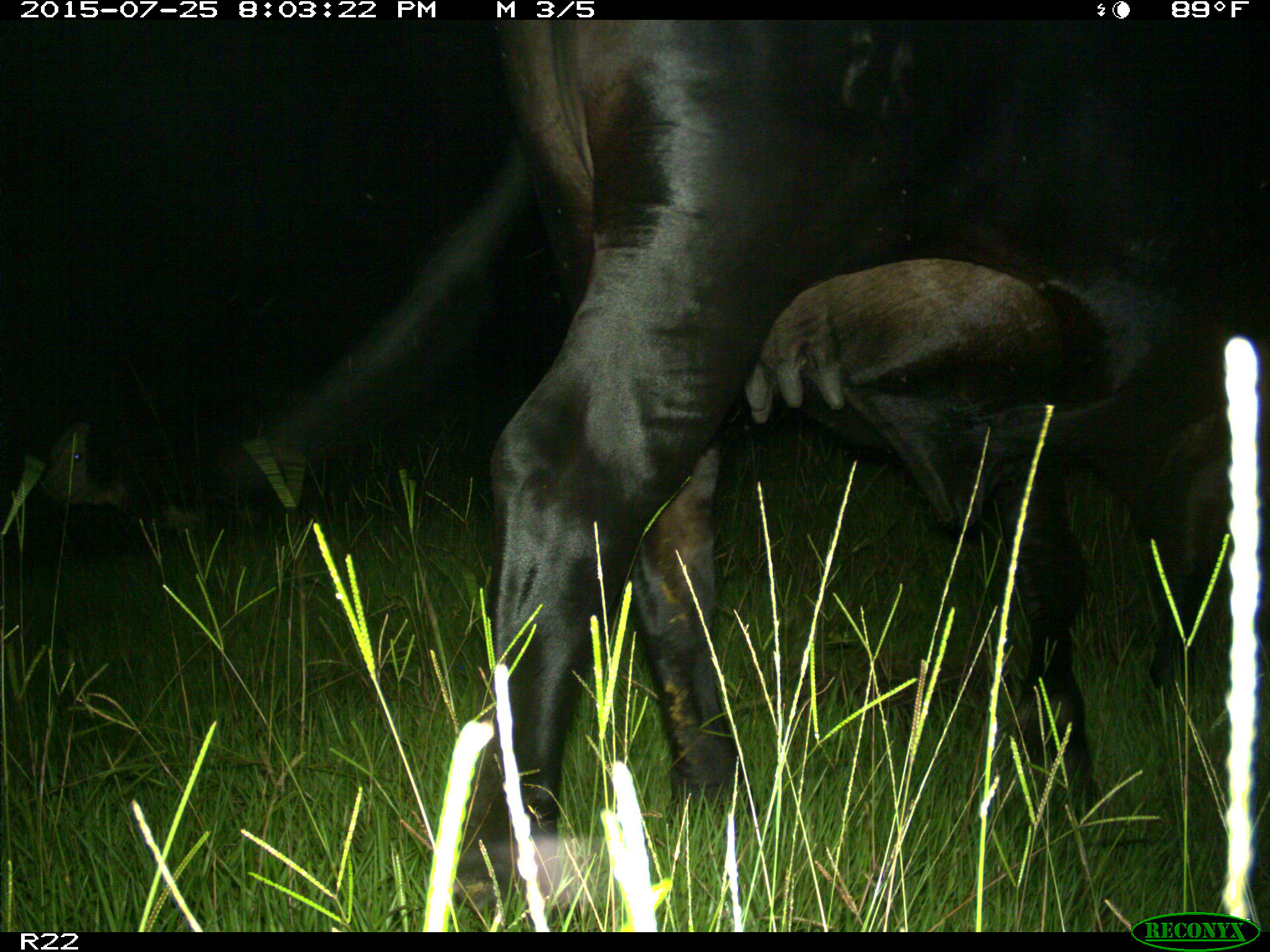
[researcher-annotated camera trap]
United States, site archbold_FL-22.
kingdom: Animalia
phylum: Chordata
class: Mammalia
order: Artiodactyla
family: Bovidae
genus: Bos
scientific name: Bos taurus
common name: domestic cow